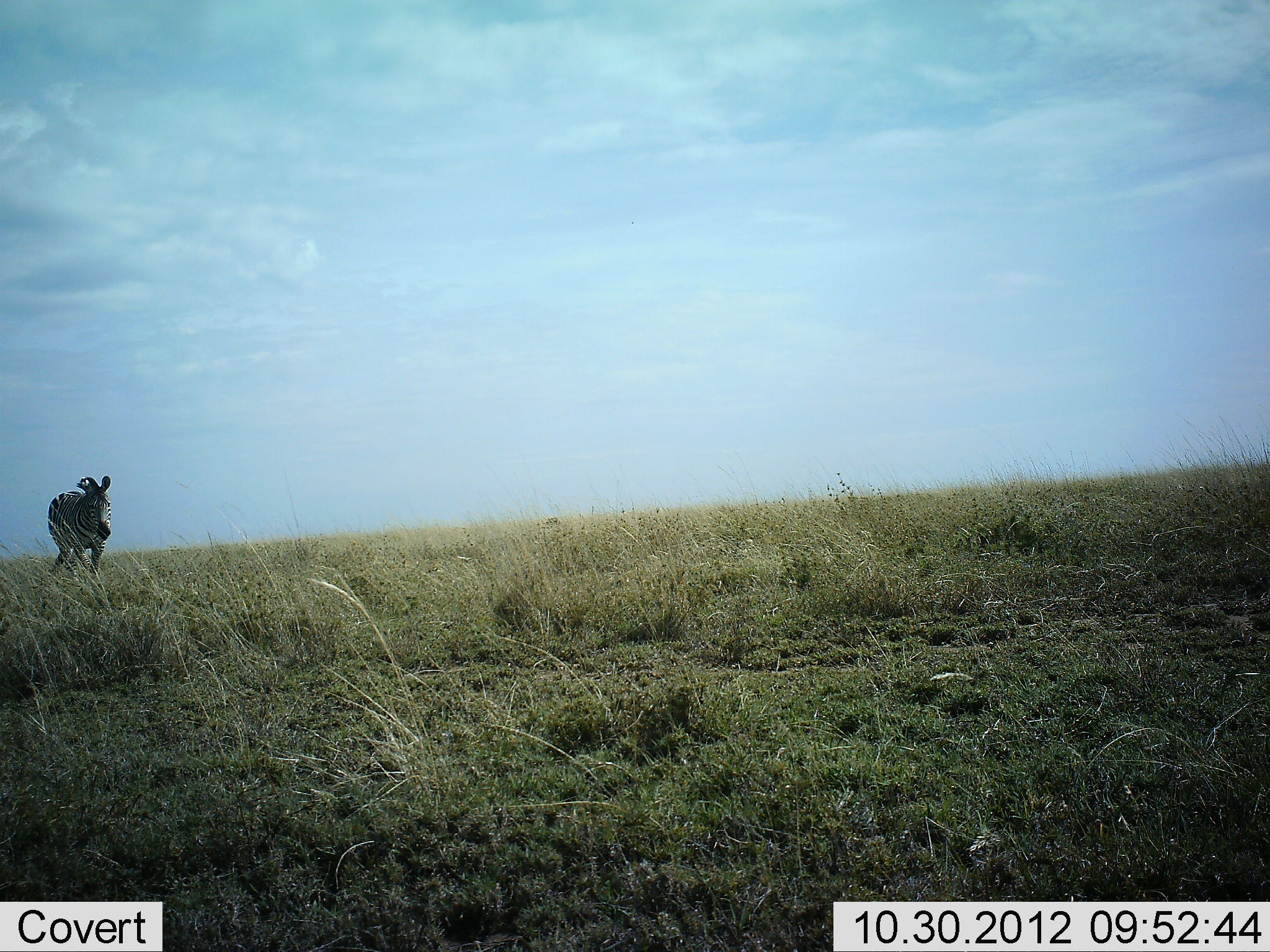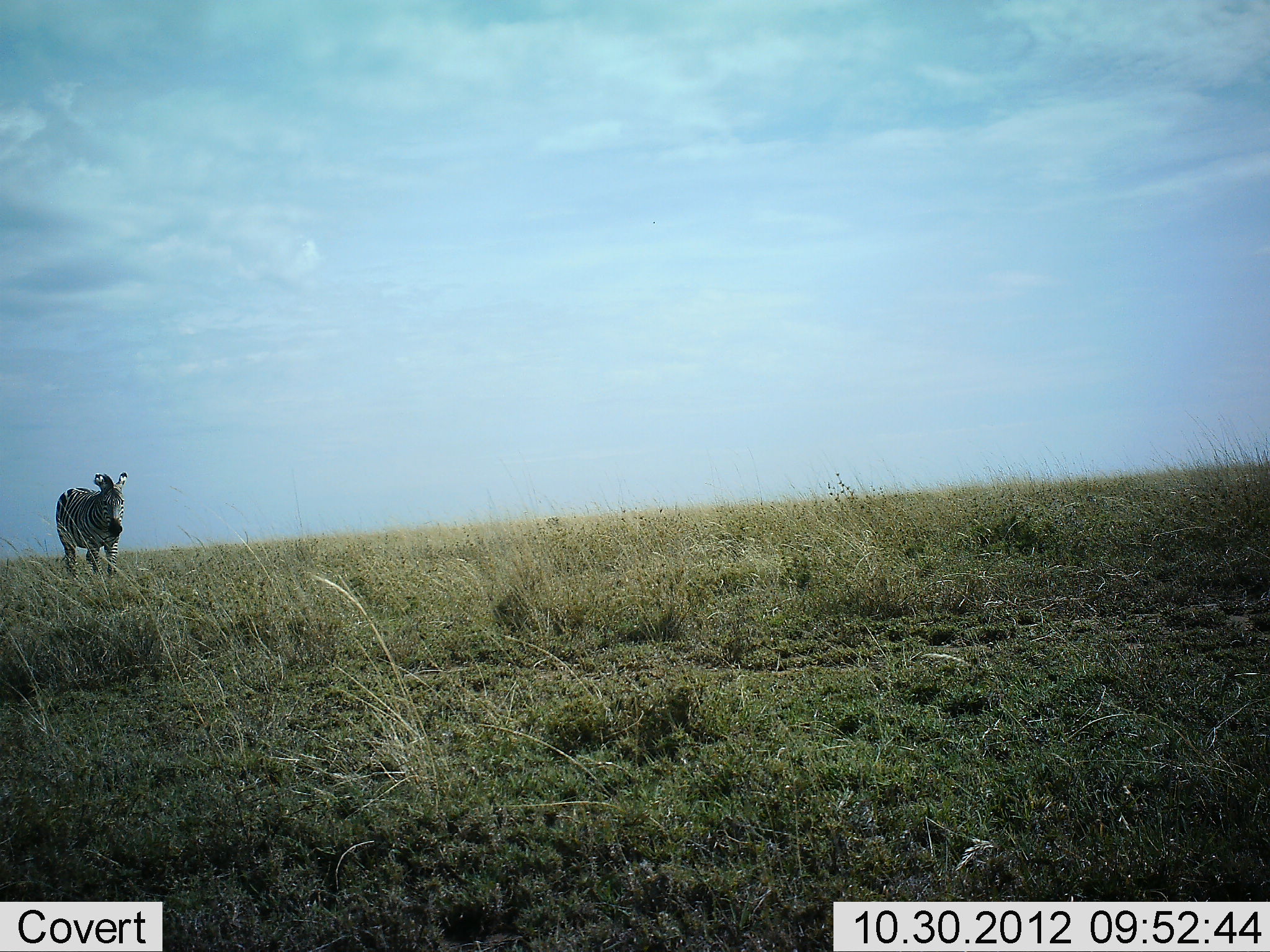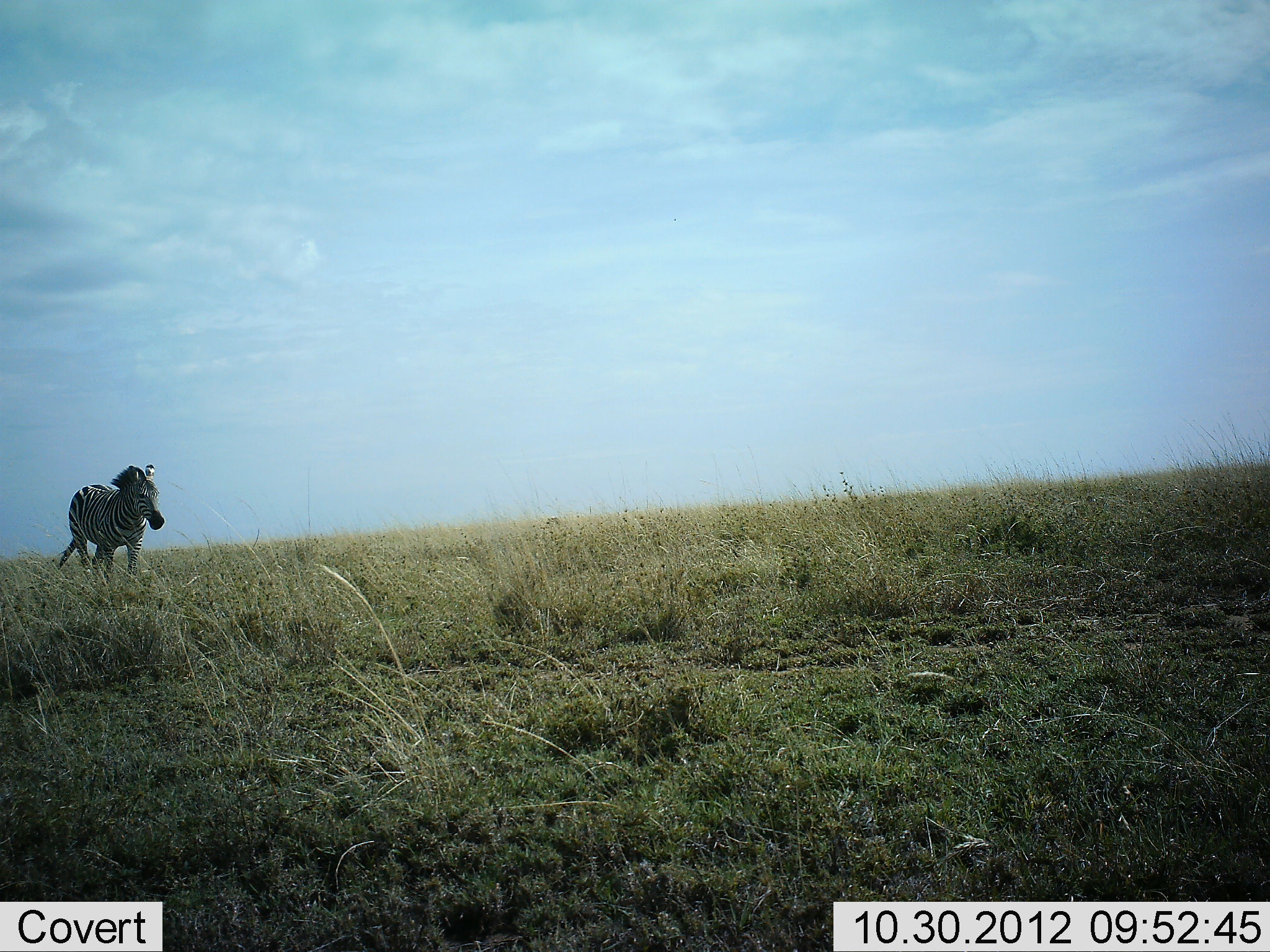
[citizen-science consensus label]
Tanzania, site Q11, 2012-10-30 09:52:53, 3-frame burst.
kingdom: Animalia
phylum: Chordata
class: Mammalia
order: Perissodactyla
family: Equidae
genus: Equus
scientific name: Equus quagga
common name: plains zebra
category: zebra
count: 1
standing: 0%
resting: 0%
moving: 100%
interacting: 0%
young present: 0%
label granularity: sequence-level